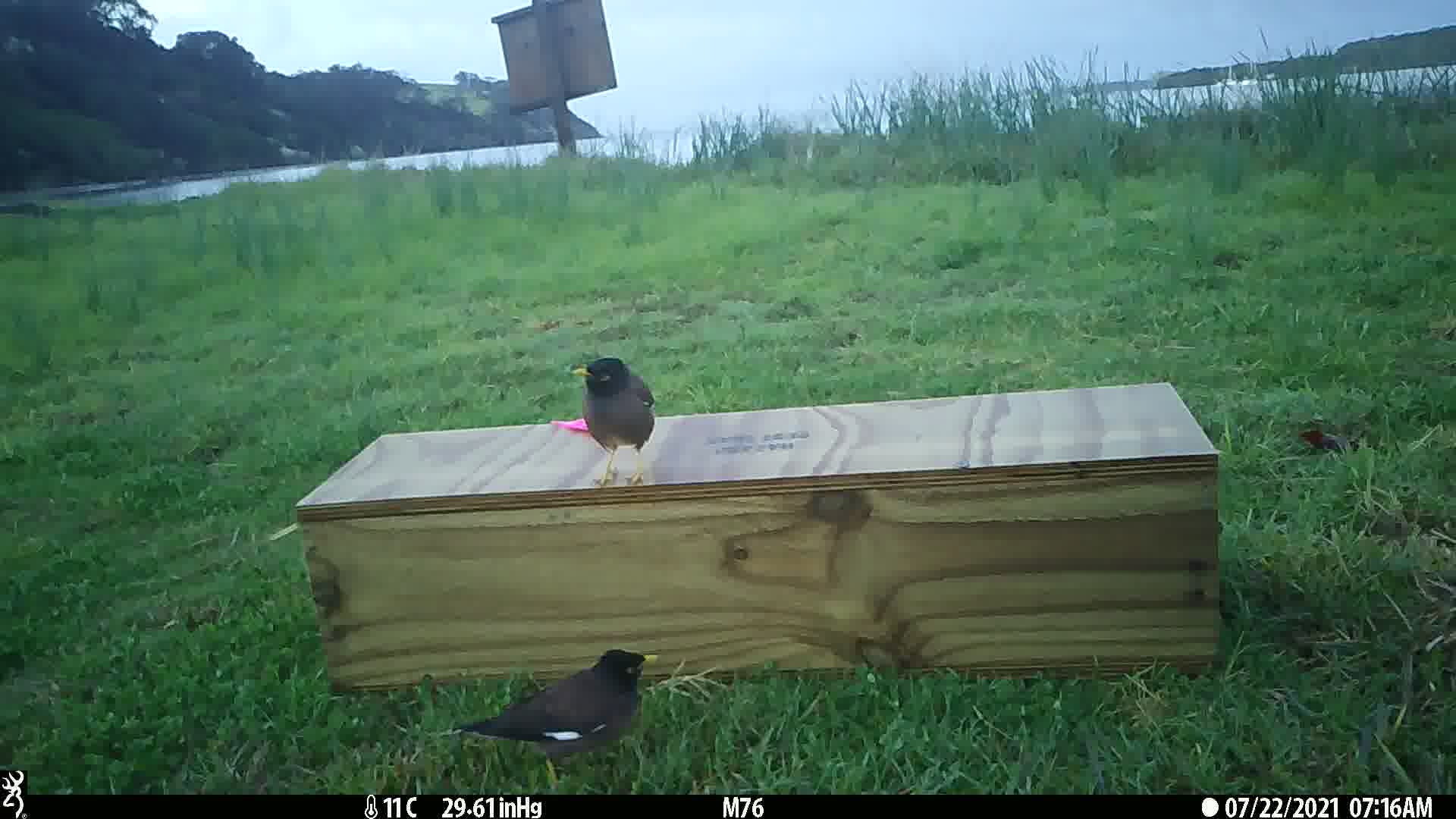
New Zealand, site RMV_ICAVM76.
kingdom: Animalia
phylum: Chordata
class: Aves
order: Passeriformes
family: Sturnidae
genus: Acridotheres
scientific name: Acridotheres tristis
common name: common myna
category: myna